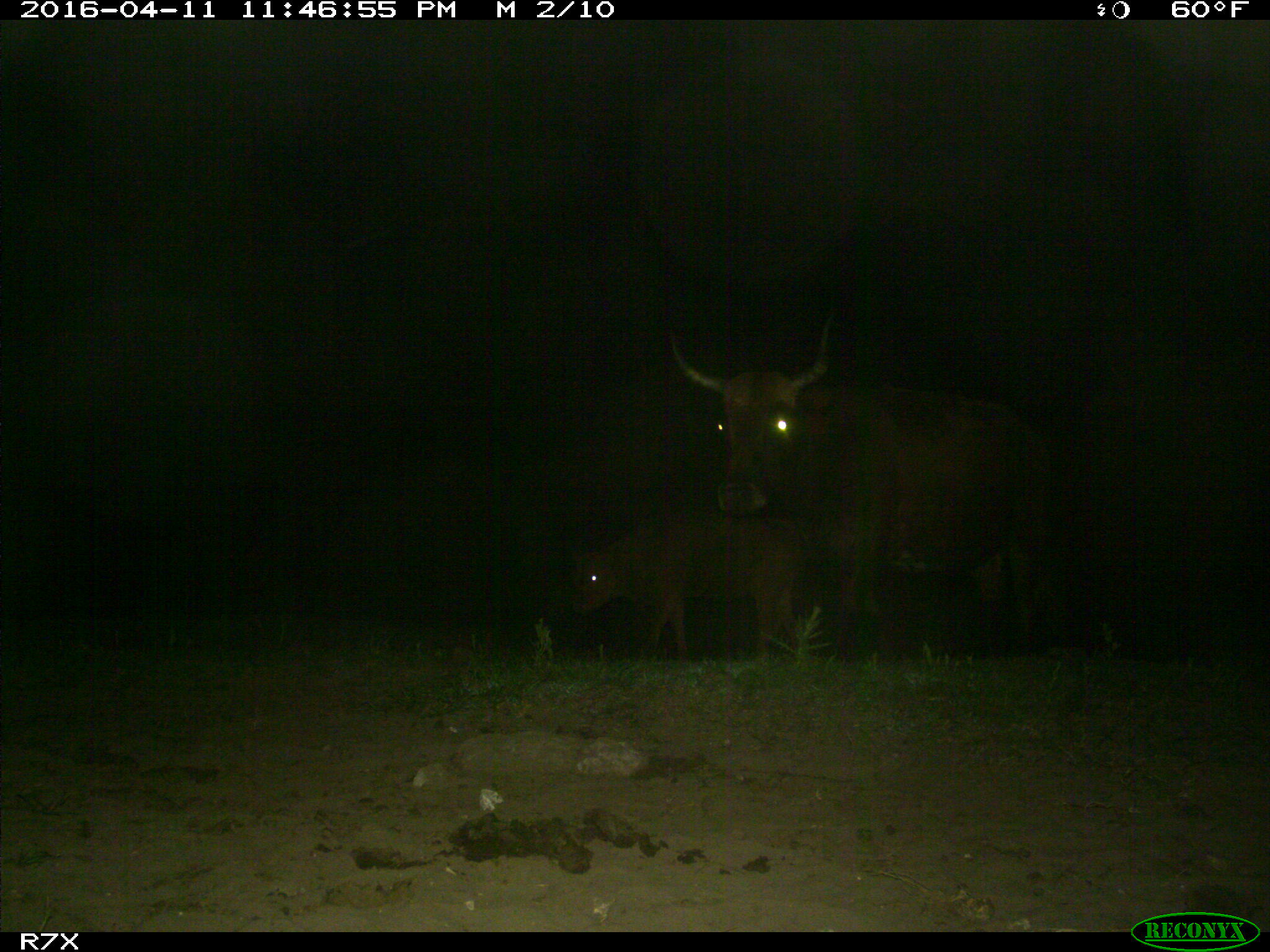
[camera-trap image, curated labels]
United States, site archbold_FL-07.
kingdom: Animalia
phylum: Chordata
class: Mammalia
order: Artiodactyla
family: Bovidae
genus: Bos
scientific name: Bos taurus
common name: domestic cow